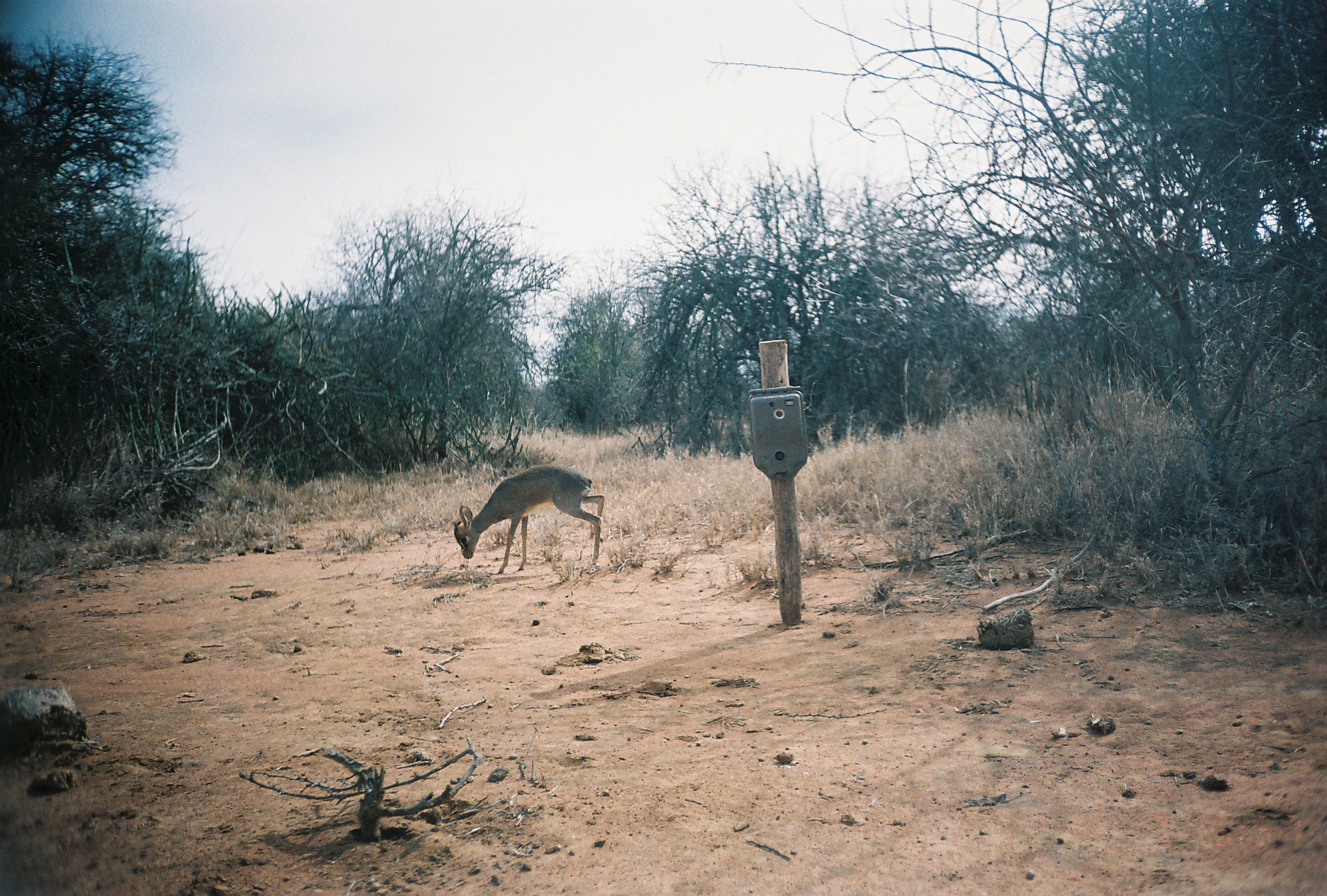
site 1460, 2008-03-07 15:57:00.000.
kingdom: Animalia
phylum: Chordata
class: Mammalia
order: Artiodactyla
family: Bovidae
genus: Madoqua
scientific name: Madoqua guentheri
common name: günther's dik-dik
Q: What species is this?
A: Madoqua guentheri (günther's dik-dik).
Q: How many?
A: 1.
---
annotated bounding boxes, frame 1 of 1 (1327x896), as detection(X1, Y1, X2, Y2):
madoqua guentheri: detection(451, 463, 604, 574)